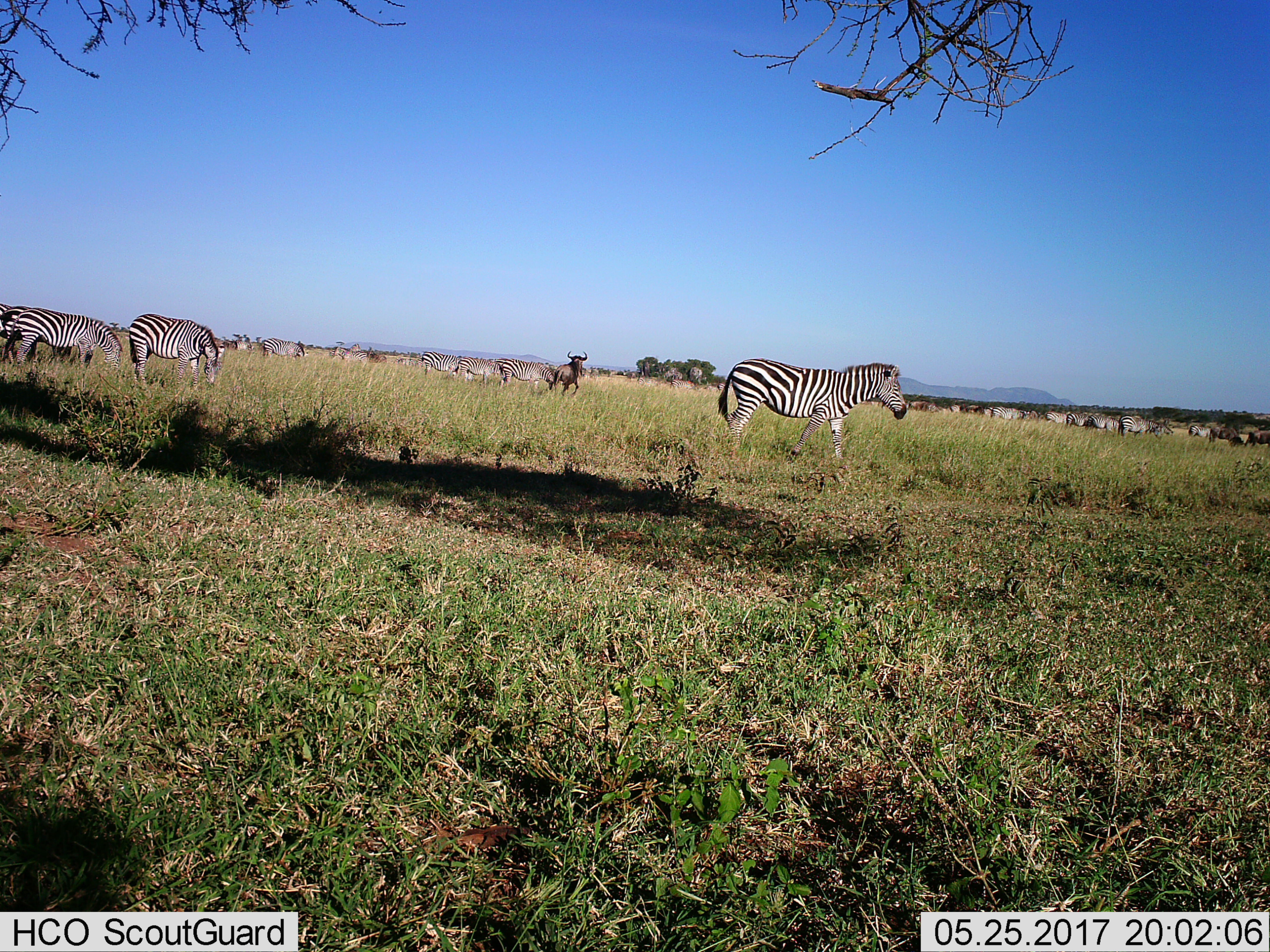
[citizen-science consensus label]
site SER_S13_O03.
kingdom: Animalia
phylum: Chordata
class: Mammalia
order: Perissodactyla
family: Equidae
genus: Equus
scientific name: Equus quagga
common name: plains zebra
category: zebraplains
Zebraplains (plains zebra) (Equus quagga), count 11-50. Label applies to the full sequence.